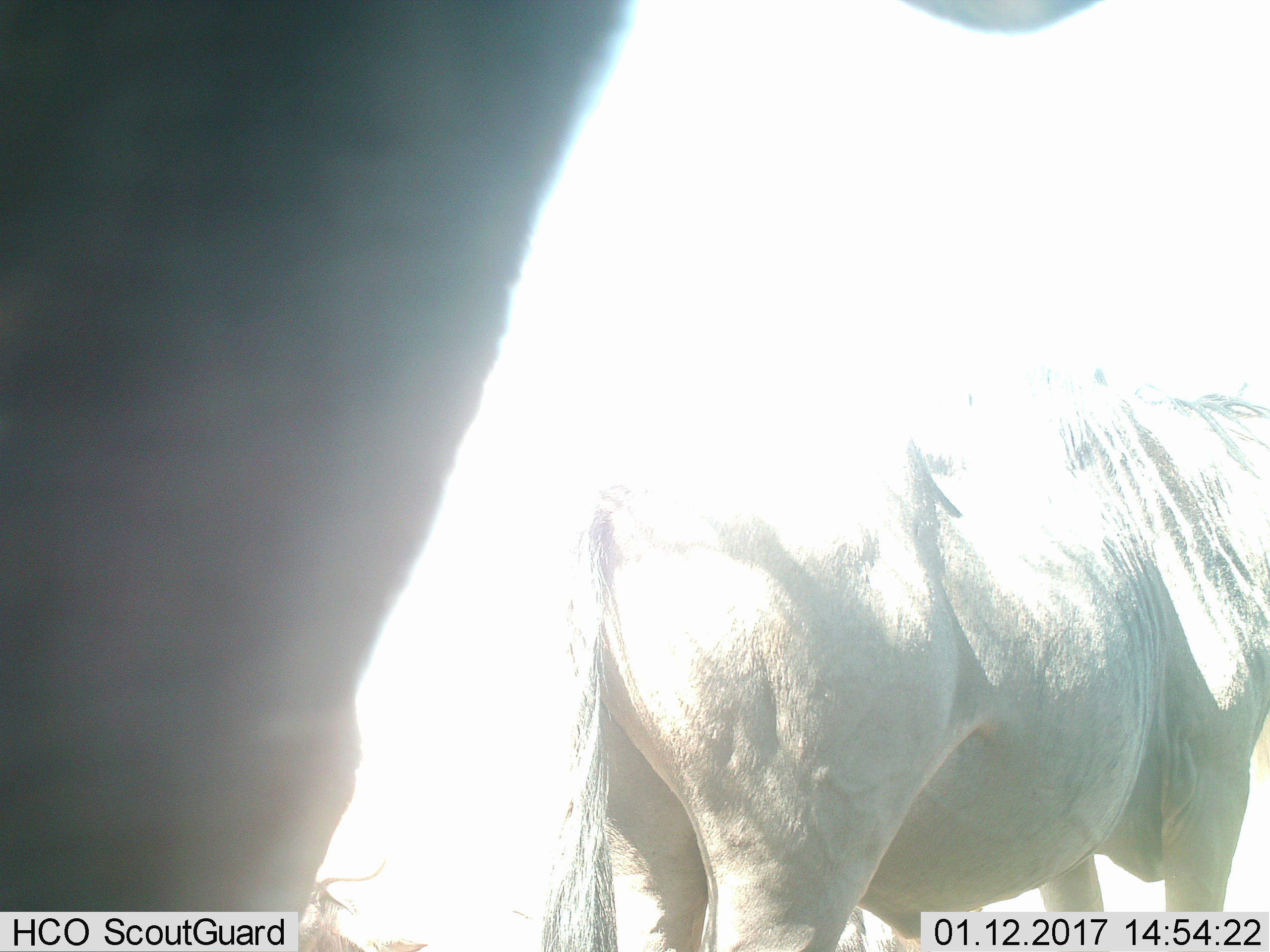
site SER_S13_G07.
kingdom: Animalia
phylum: Chordata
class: Mammalia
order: Artiodactyla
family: Bovidae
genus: Connochaetes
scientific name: Connochaetes taurinus taurinus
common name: blue wildebeest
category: wildebeestblue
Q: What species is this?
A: Wildebeestblue (blue wildebeest) (Connochaetes taurinus taurinus).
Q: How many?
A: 2.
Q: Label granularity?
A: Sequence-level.